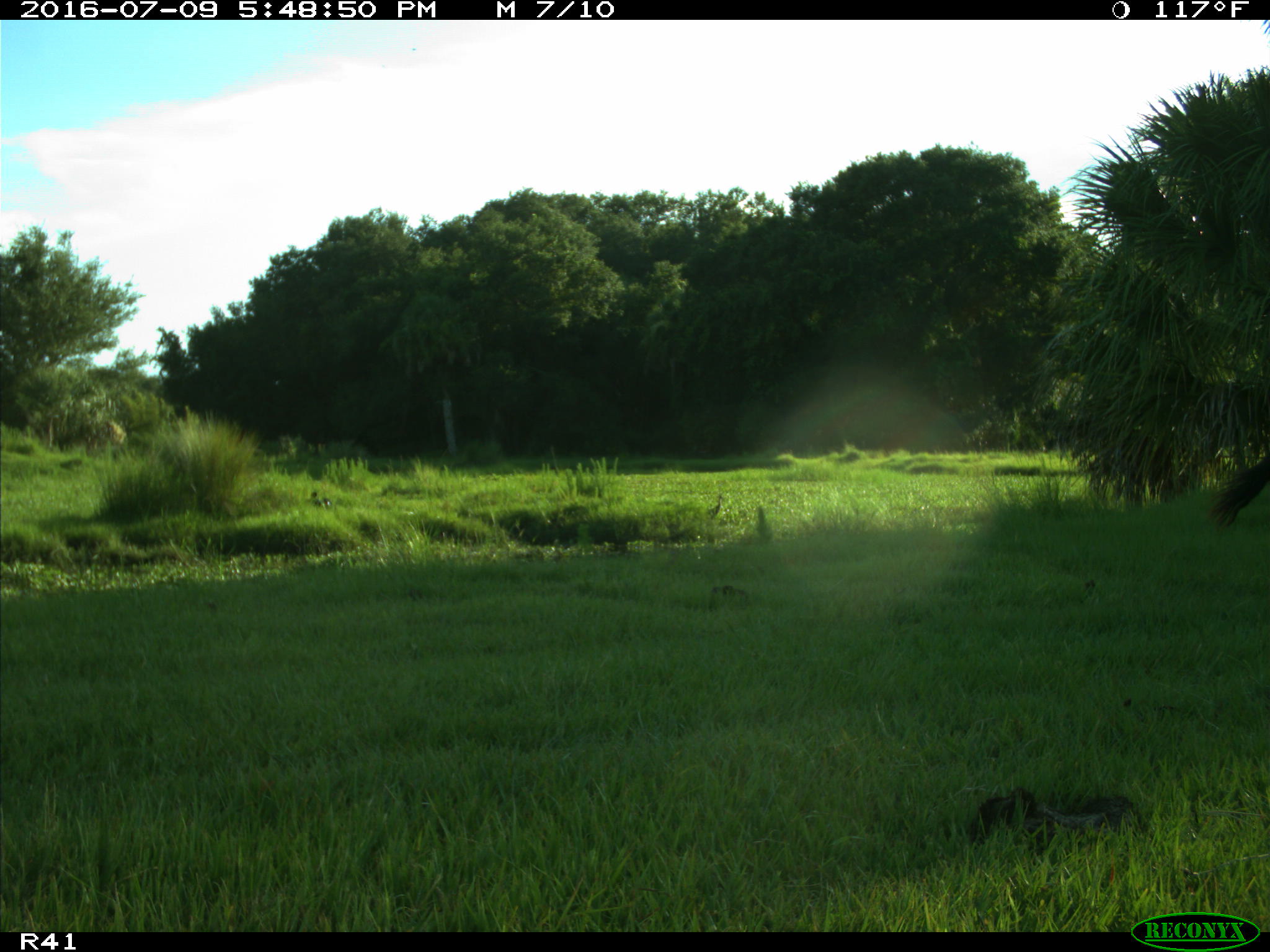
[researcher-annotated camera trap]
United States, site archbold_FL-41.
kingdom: Animalia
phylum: Chordata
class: Mammalia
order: Artiodactyla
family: Bovidae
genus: Bos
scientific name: Bos taurus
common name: domestic cow